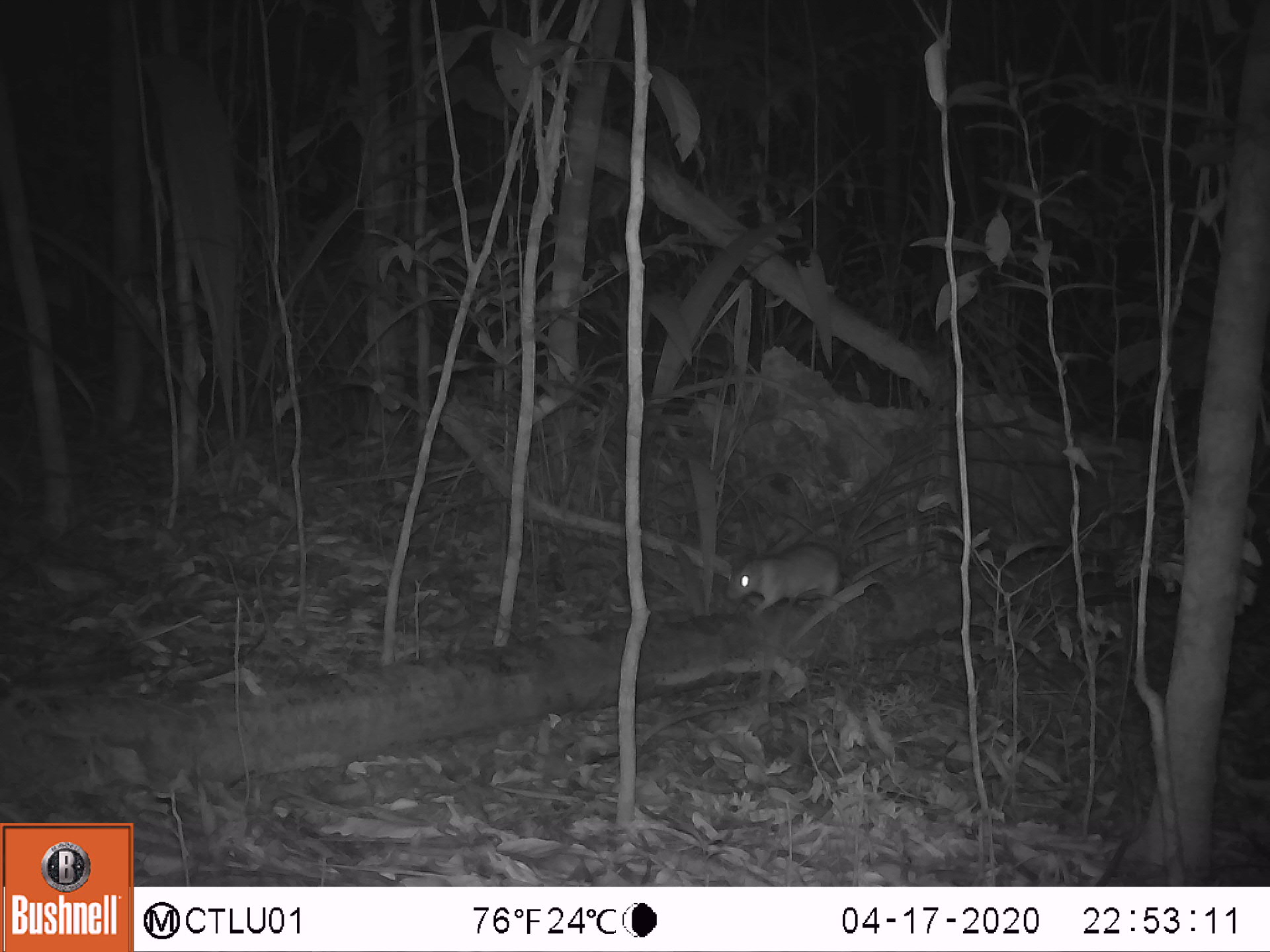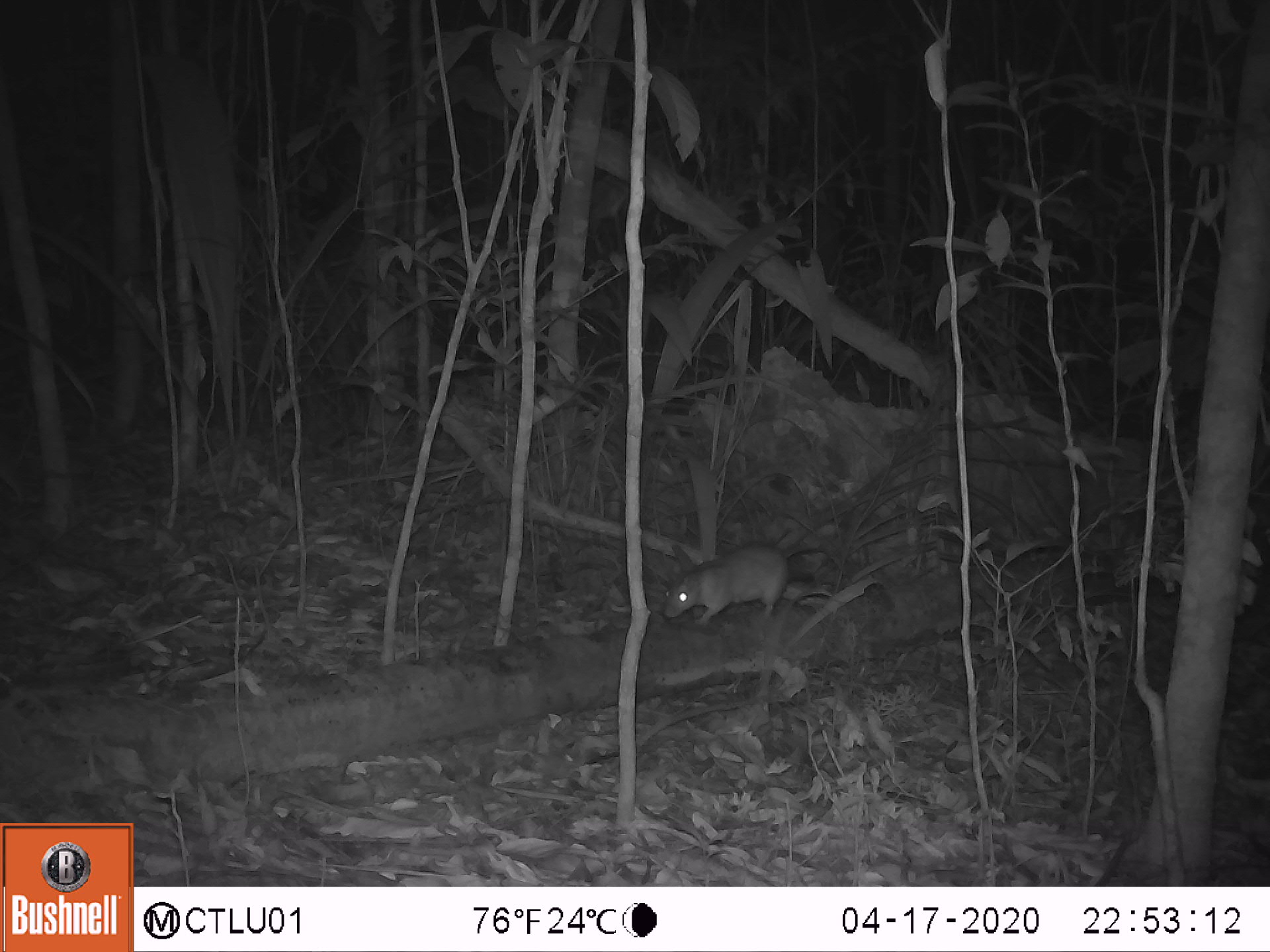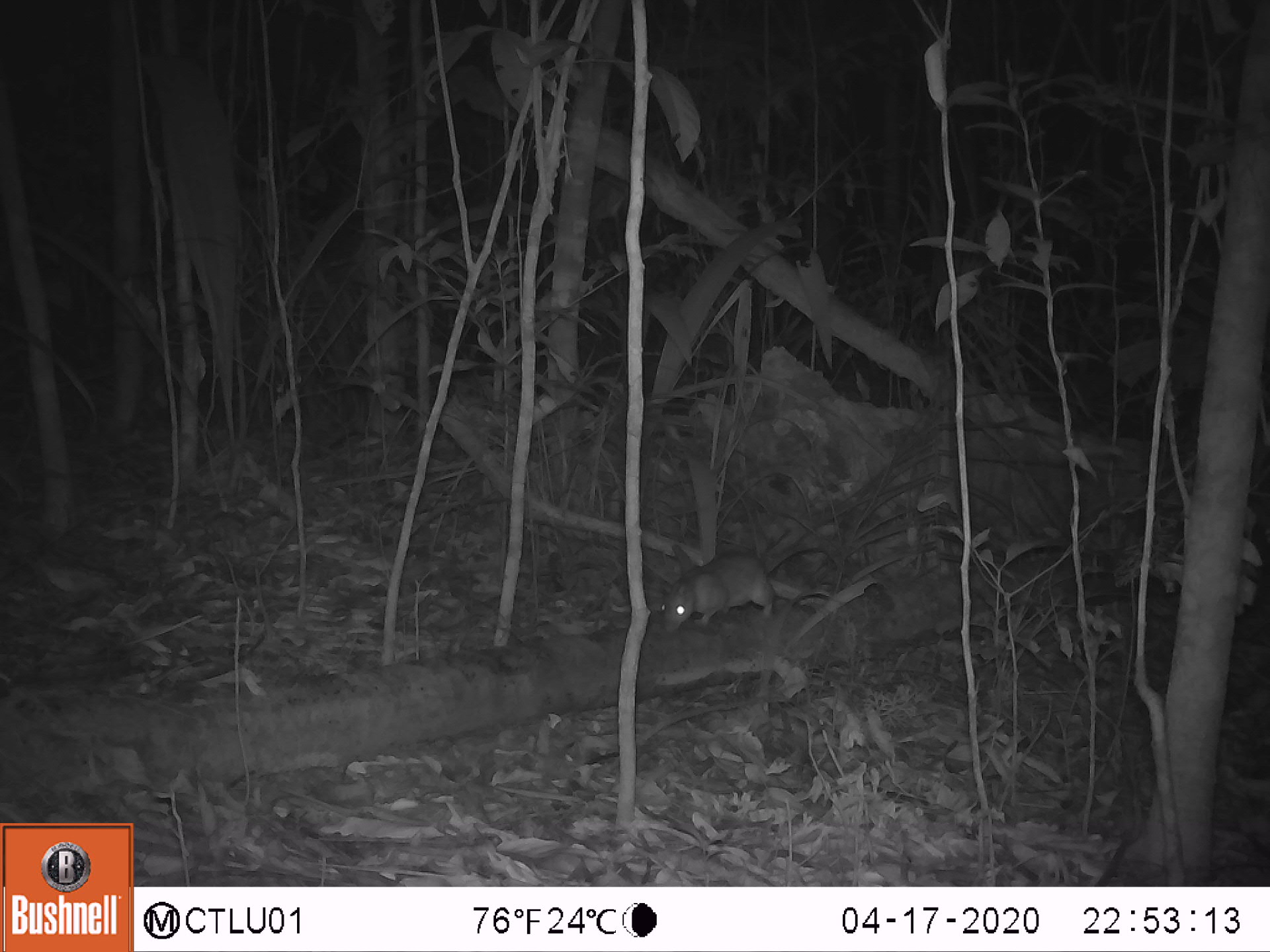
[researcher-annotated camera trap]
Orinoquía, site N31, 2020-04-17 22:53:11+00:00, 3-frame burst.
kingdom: Animalia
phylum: Chordata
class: Mammalia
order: Rodentia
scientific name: Rodentia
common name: rodent